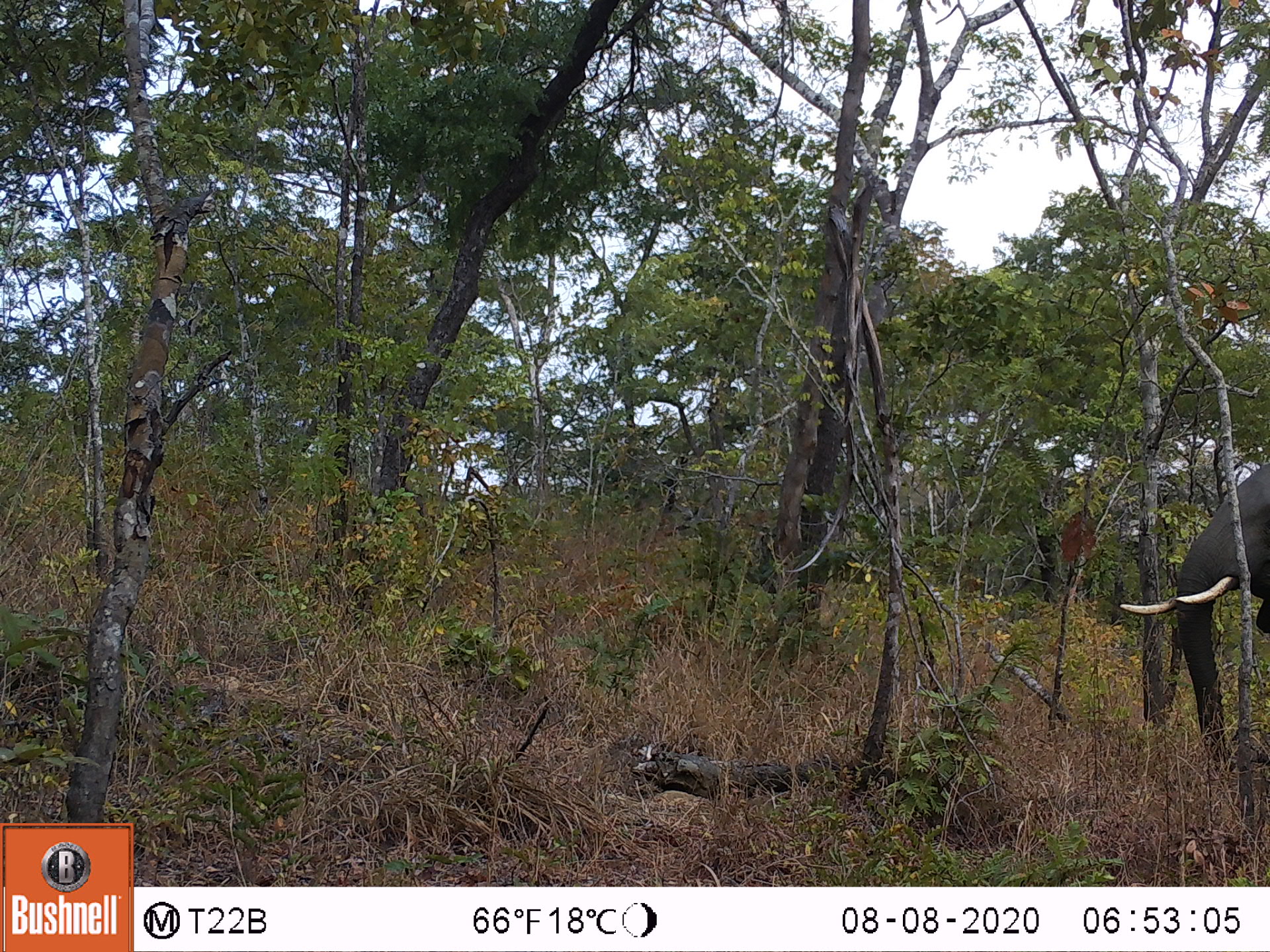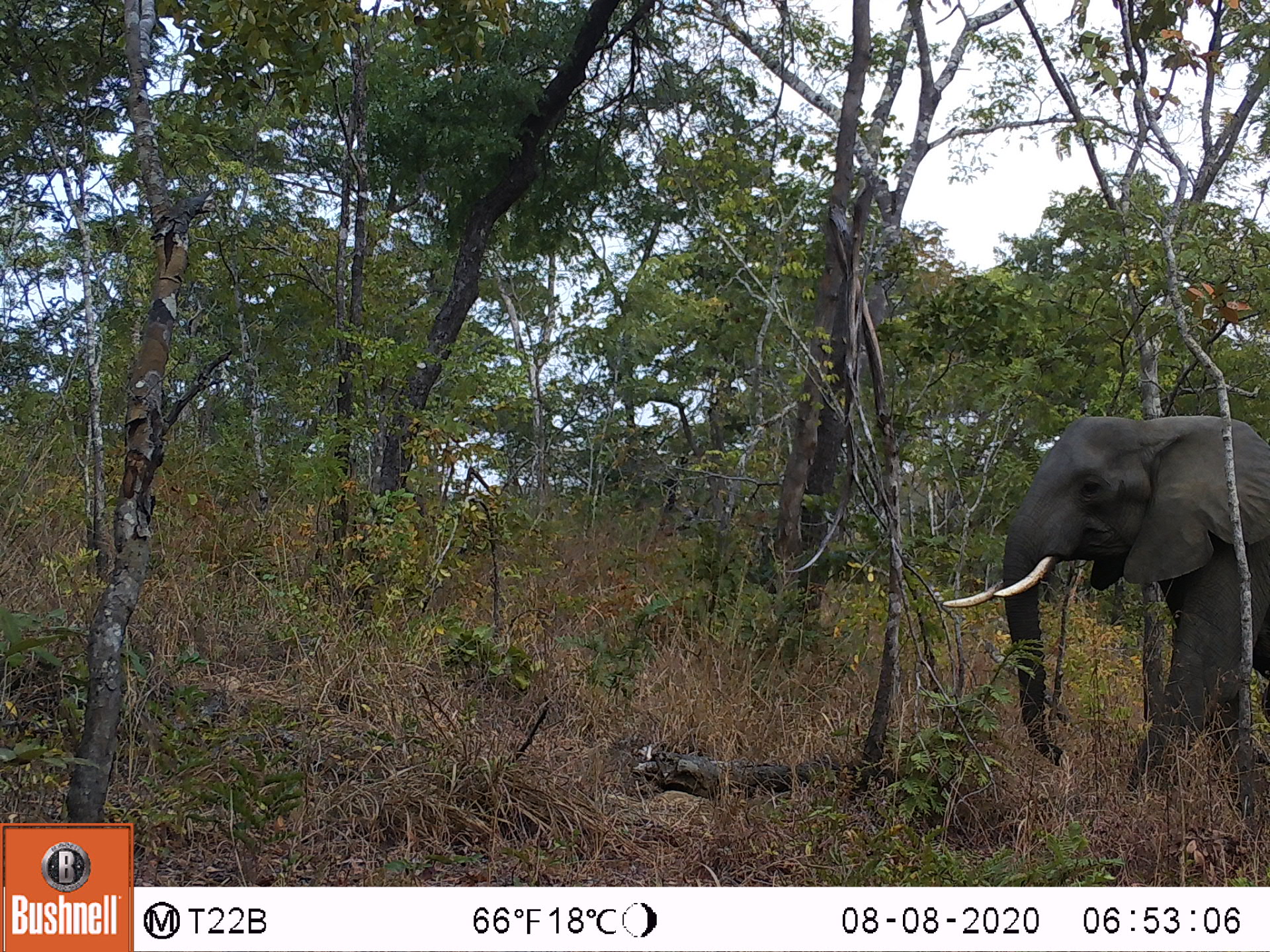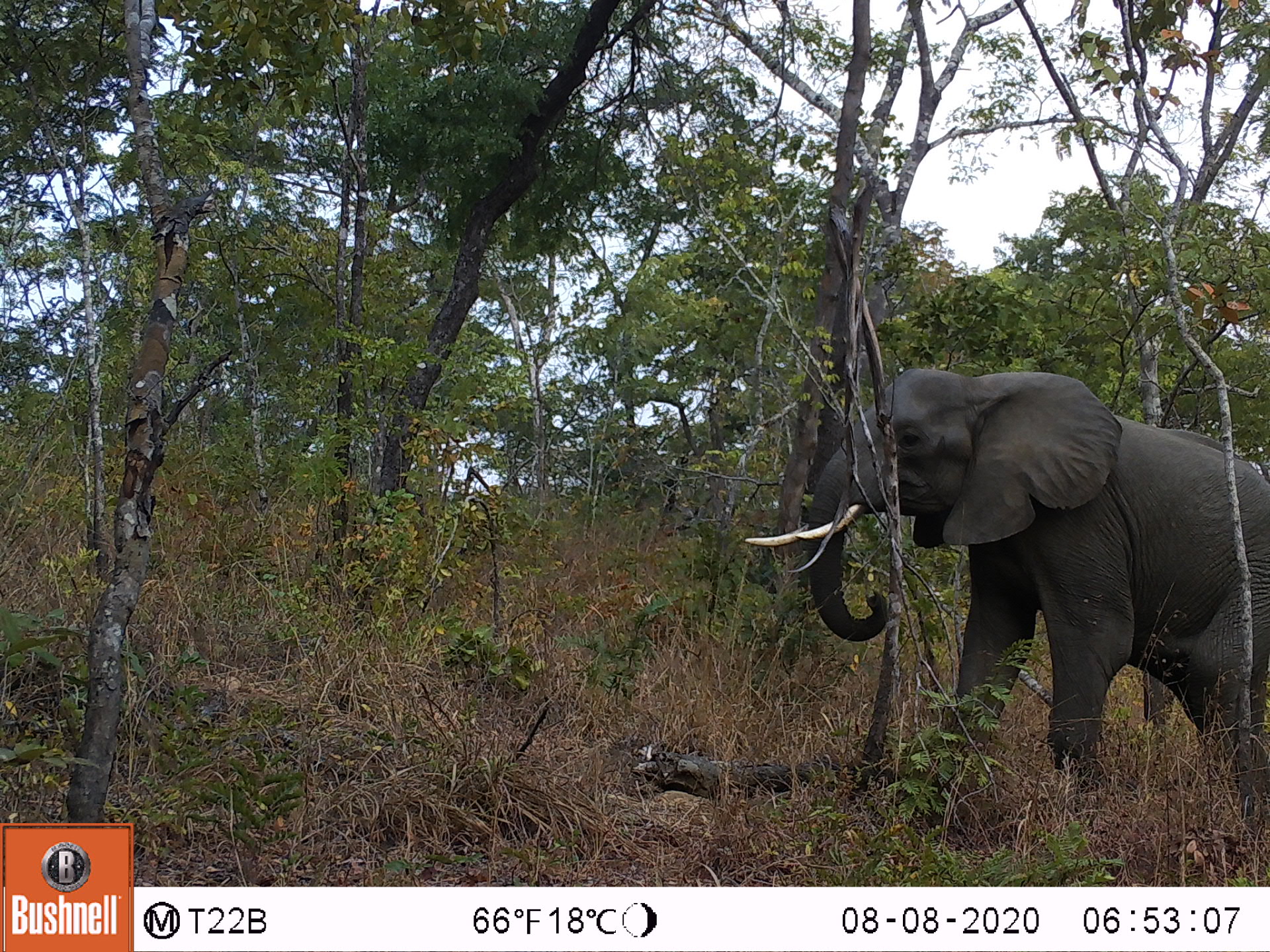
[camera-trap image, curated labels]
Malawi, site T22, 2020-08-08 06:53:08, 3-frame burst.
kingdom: Animalia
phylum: Chordata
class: Mammalia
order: Proboscidea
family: Elephantidae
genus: Loxodonta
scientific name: Loxodonta africana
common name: african savanna elephant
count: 1